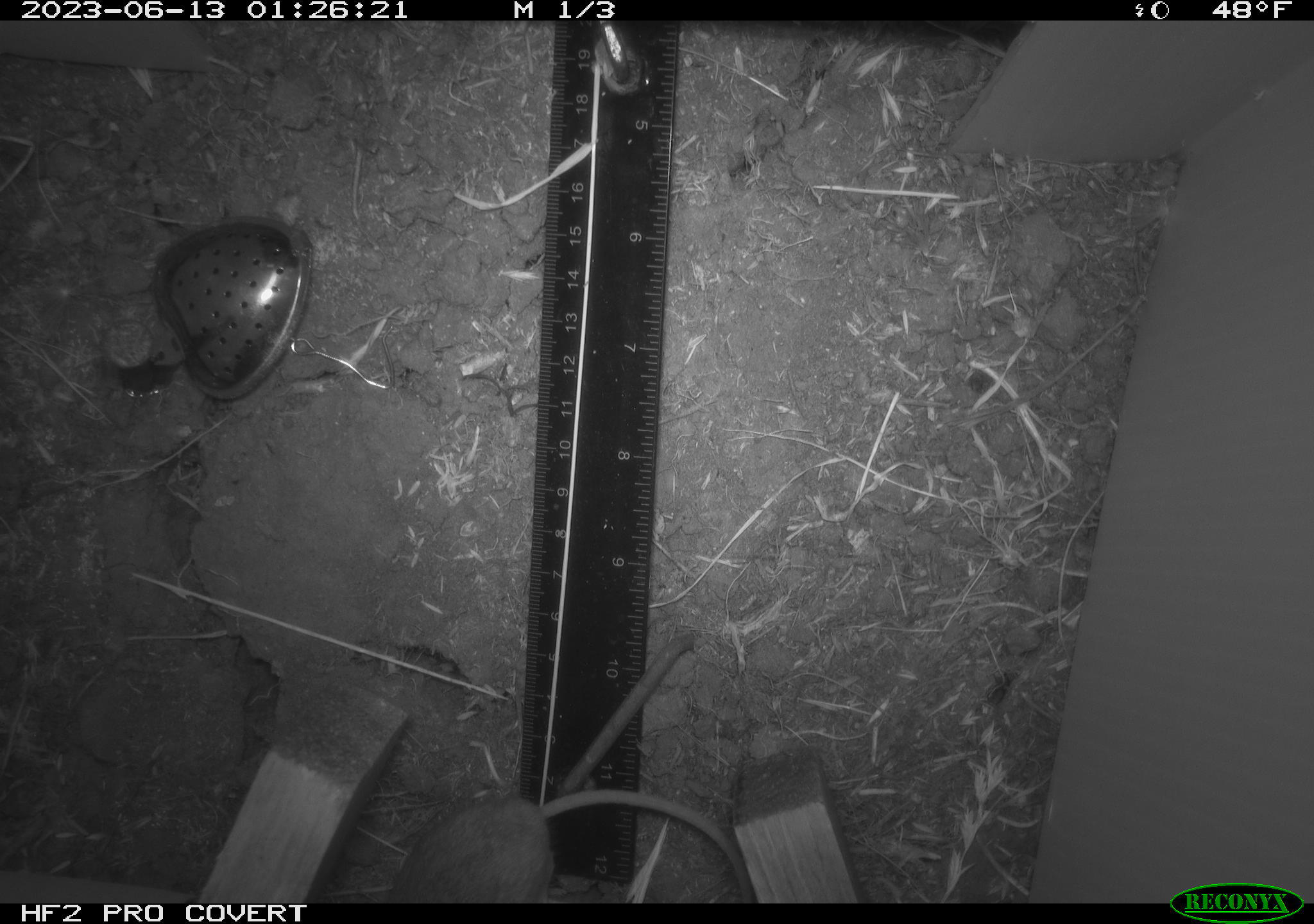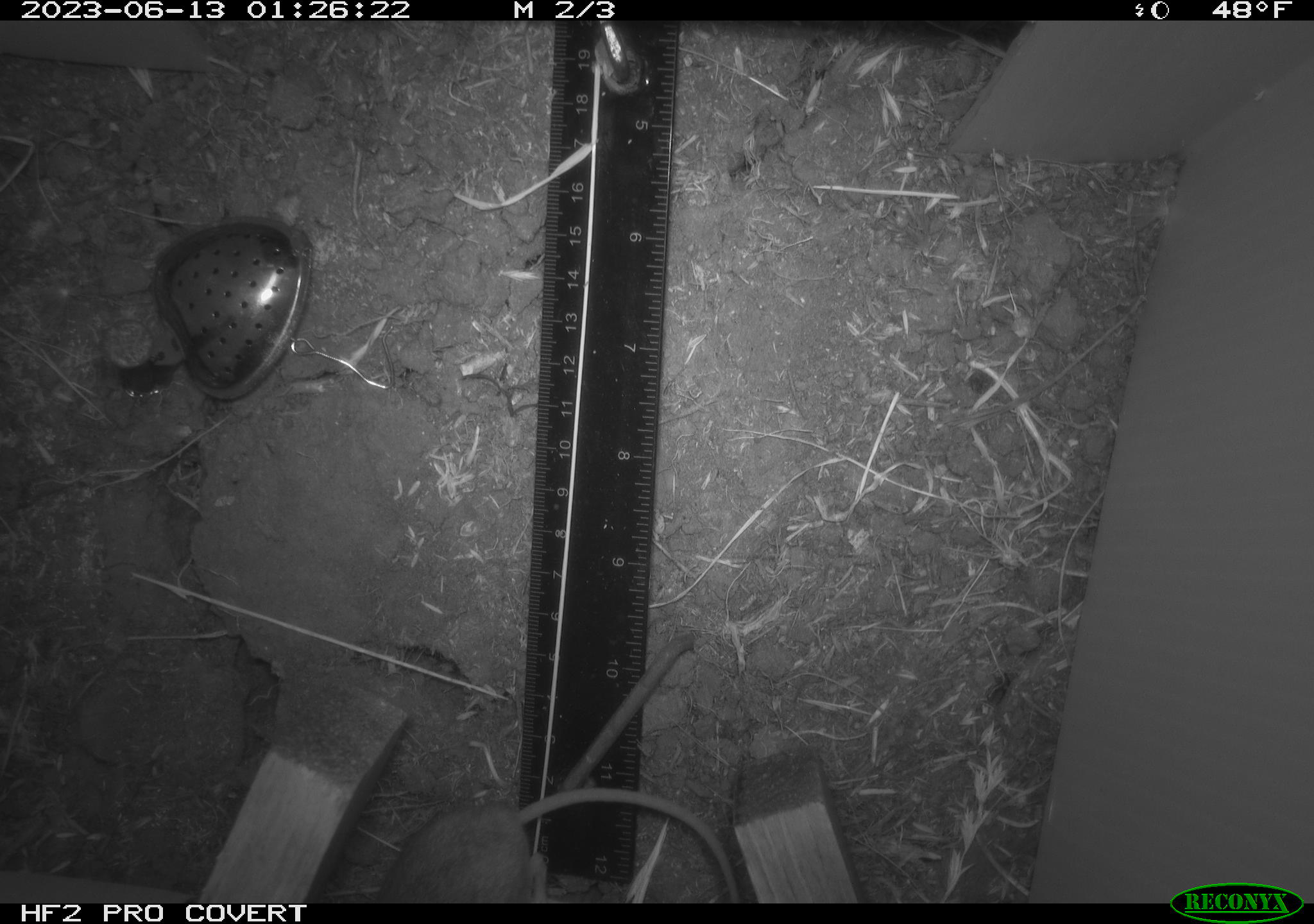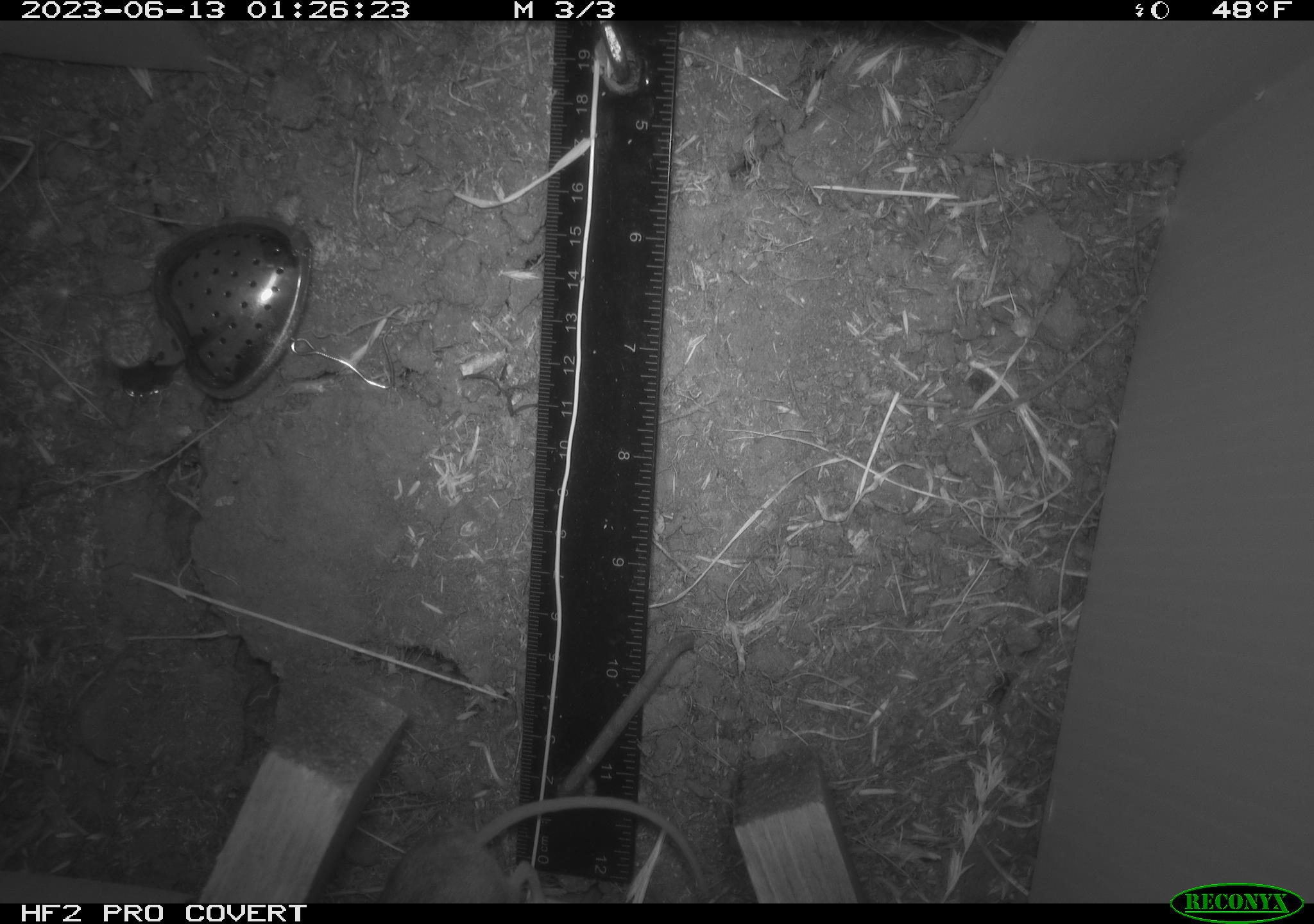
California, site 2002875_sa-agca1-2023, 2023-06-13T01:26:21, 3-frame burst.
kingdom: Animalia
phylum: Chordata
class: Mammalia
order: Rodentia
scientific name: Rodentia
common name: mouse species